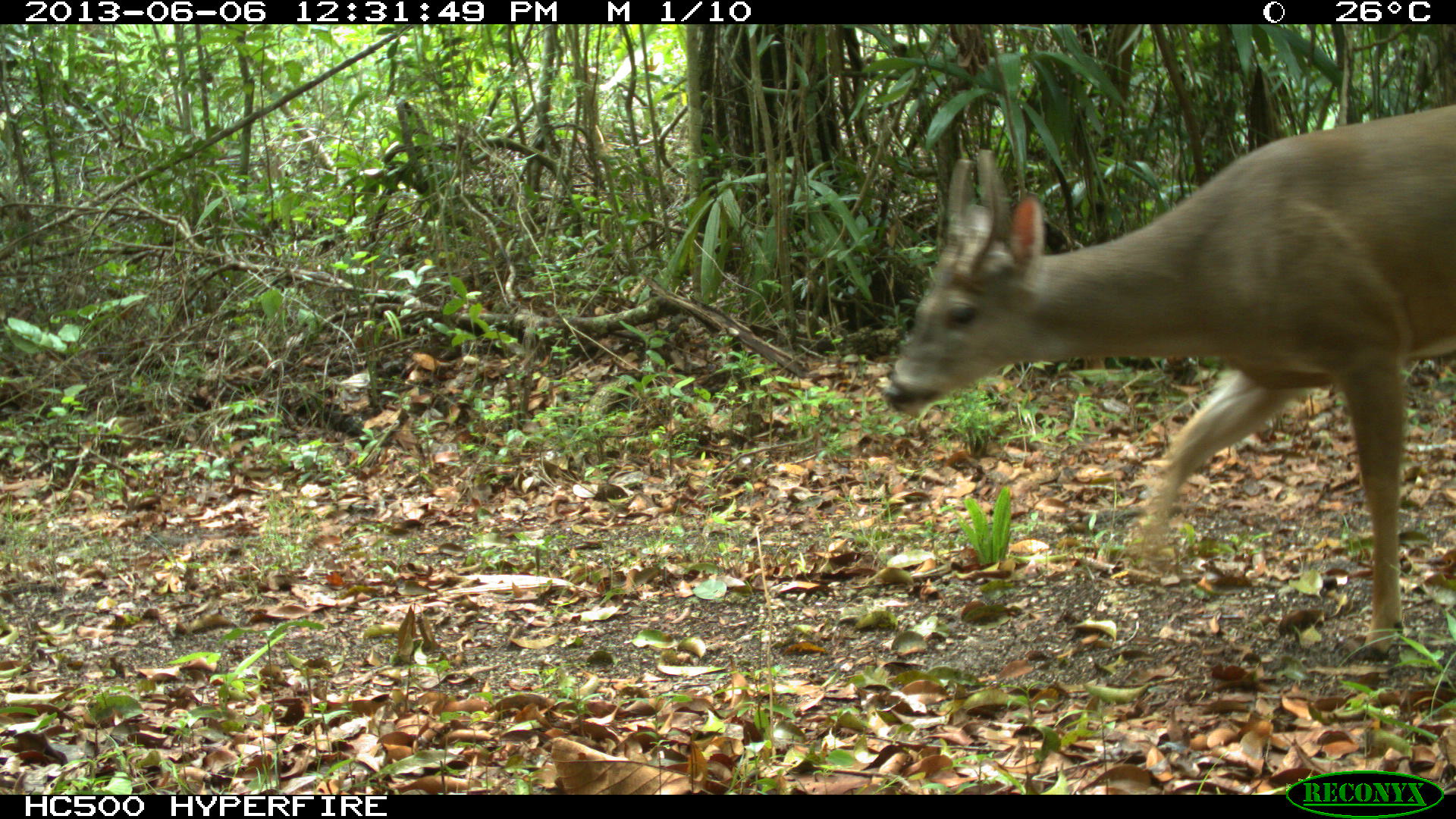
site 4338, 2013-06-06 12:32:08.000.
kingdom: Animalia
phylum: Chordata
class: Mammalia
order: Artiodactyla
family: Cervidae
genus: Odocoileus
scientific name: Odocoileus virginianus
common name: white-tailed deer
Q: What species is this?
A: Odocoileus virginianus (white-tailed deer).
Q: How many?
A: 1.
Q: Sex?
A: Male.